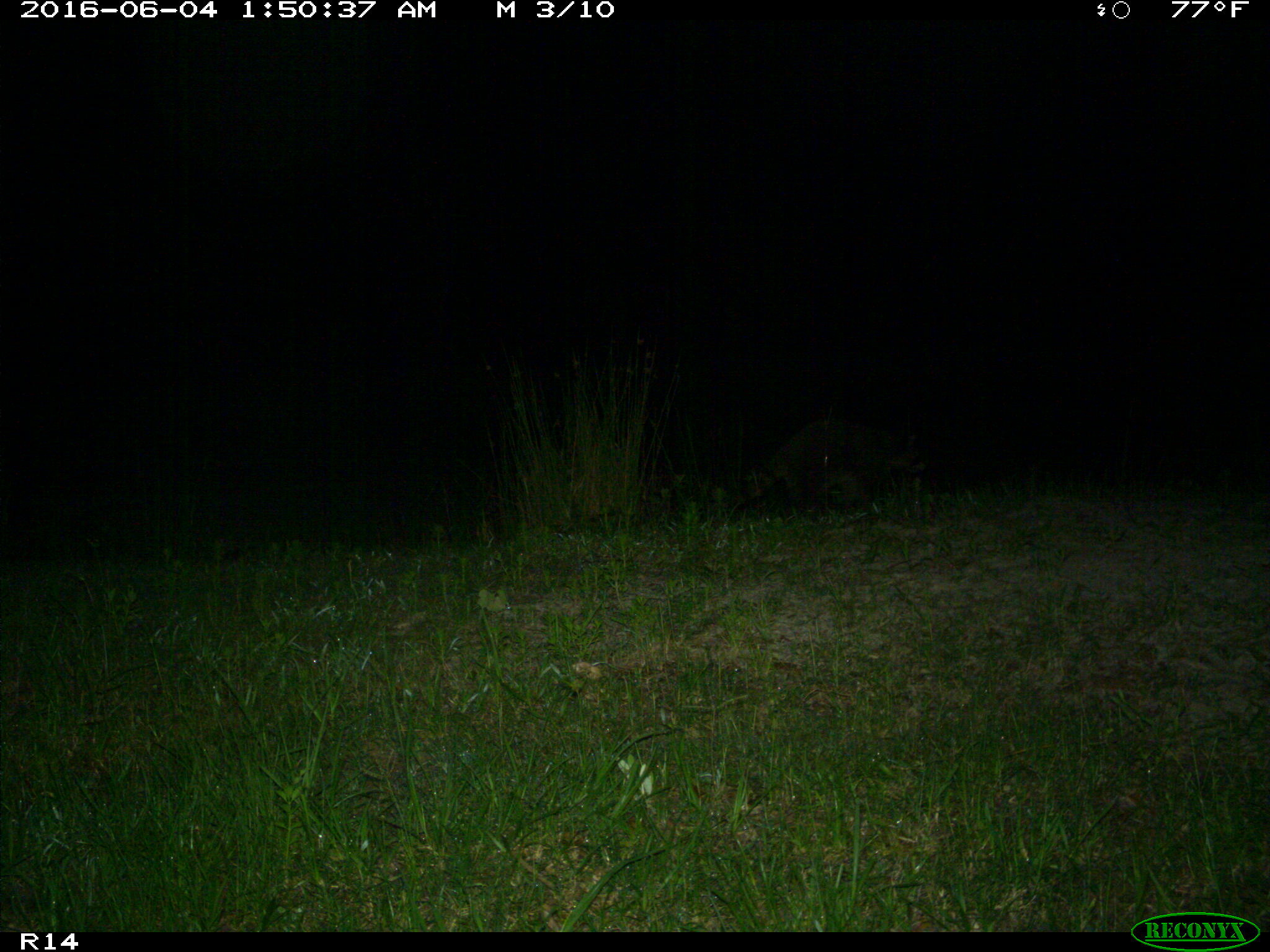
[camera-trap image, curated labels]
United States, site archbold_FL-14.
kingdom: Animalia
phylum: Chordata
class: Mammalia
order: Carnivora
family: Procyonidae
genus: Procyon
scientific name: Procyon lotor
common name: common raccoon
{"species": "Procyon lotor (common raccoon)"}